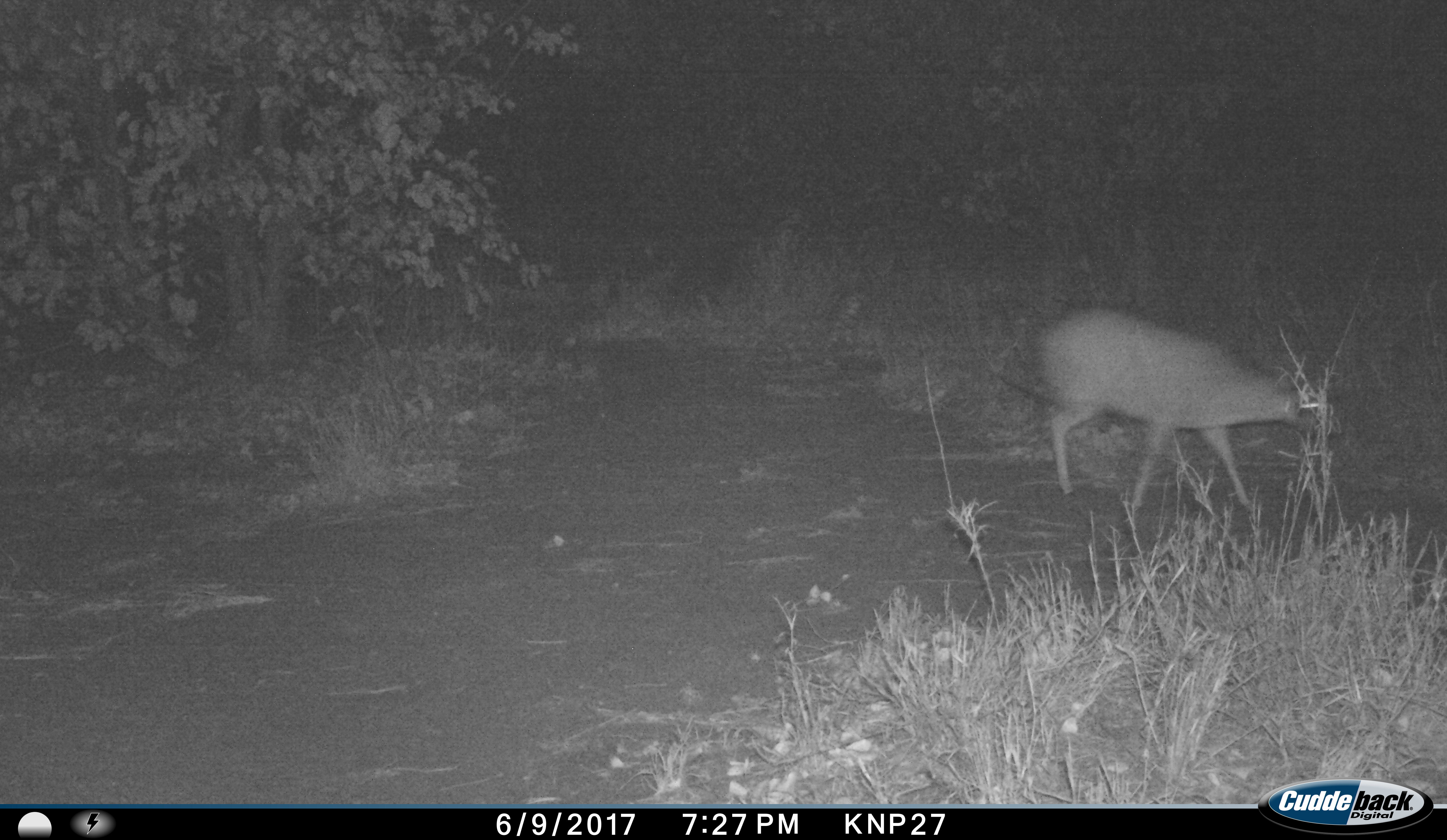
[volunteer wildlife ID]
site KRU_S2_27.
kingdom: Animalia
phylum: Chordata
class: Mammalia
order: Artiodactyla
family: Bovidae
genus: Redunca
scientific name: Redunca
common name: reedbuck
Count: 1.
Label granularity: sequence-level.